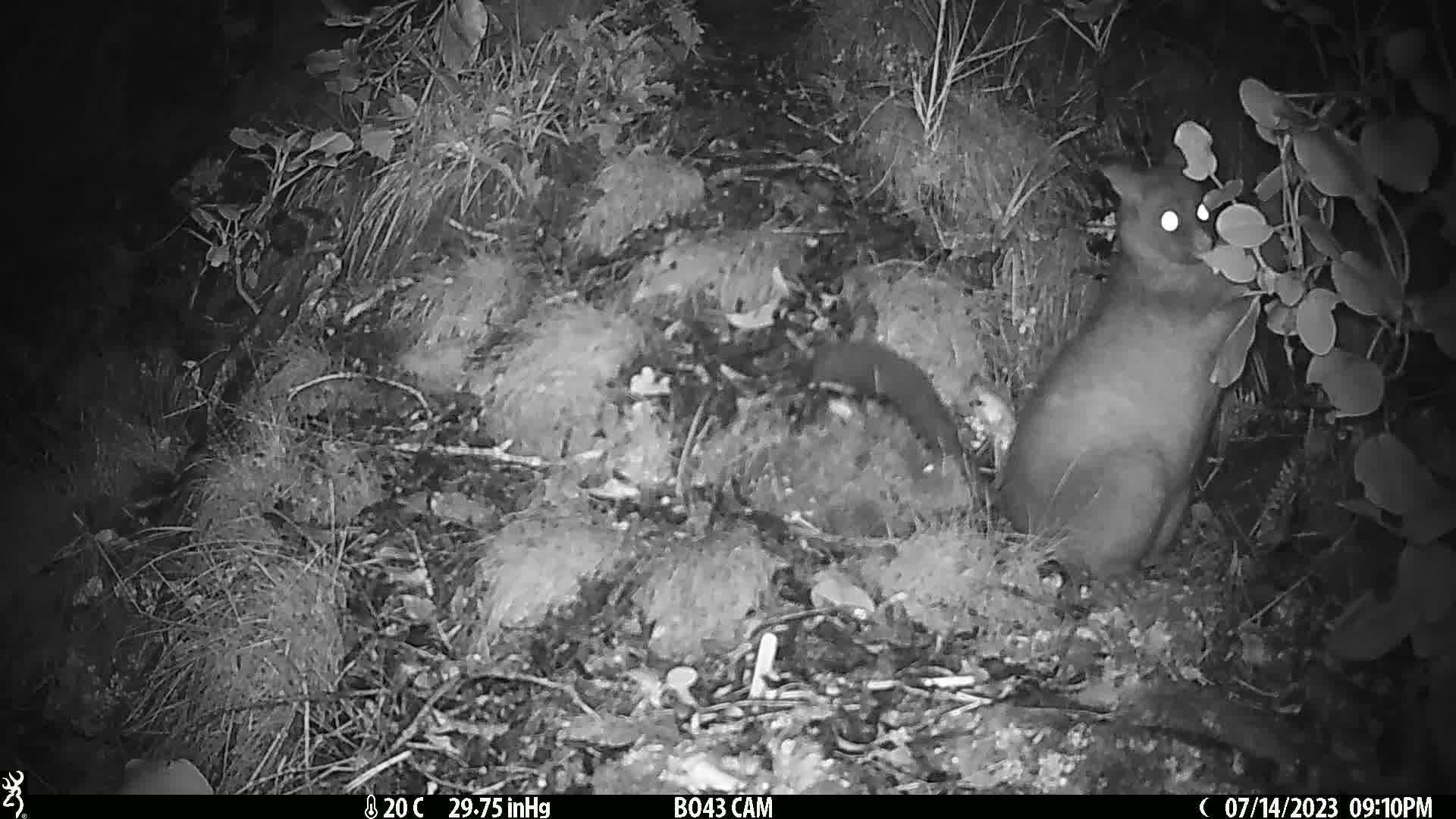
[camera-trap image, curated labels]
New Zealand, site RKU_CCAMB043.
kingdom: Animalia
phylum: Chordata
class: Mammalia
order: Diprotodontia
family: Phalangeridae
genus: Trichosurus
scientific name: Trichosurus vulpecula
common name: common brushtail possum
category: possum